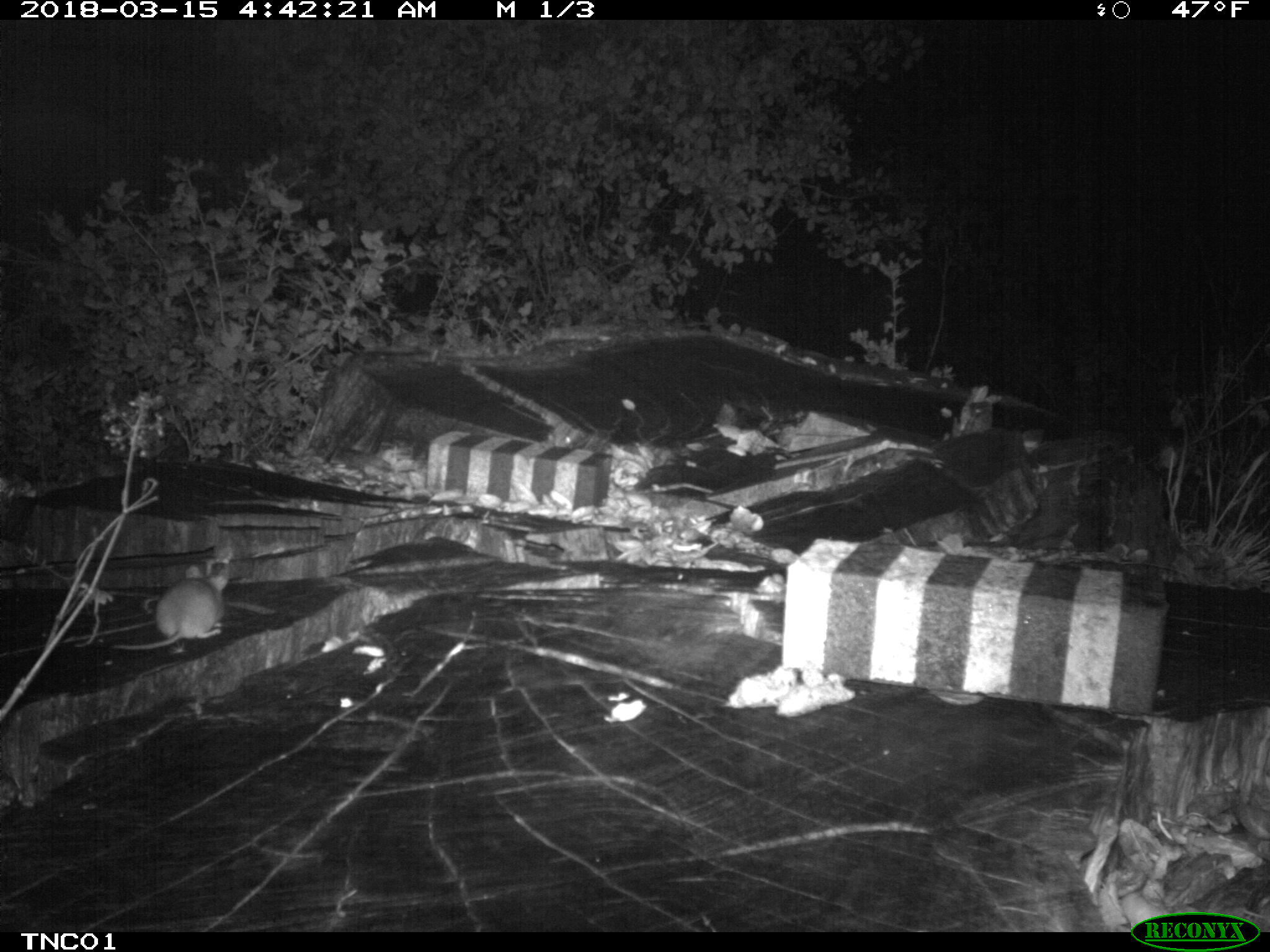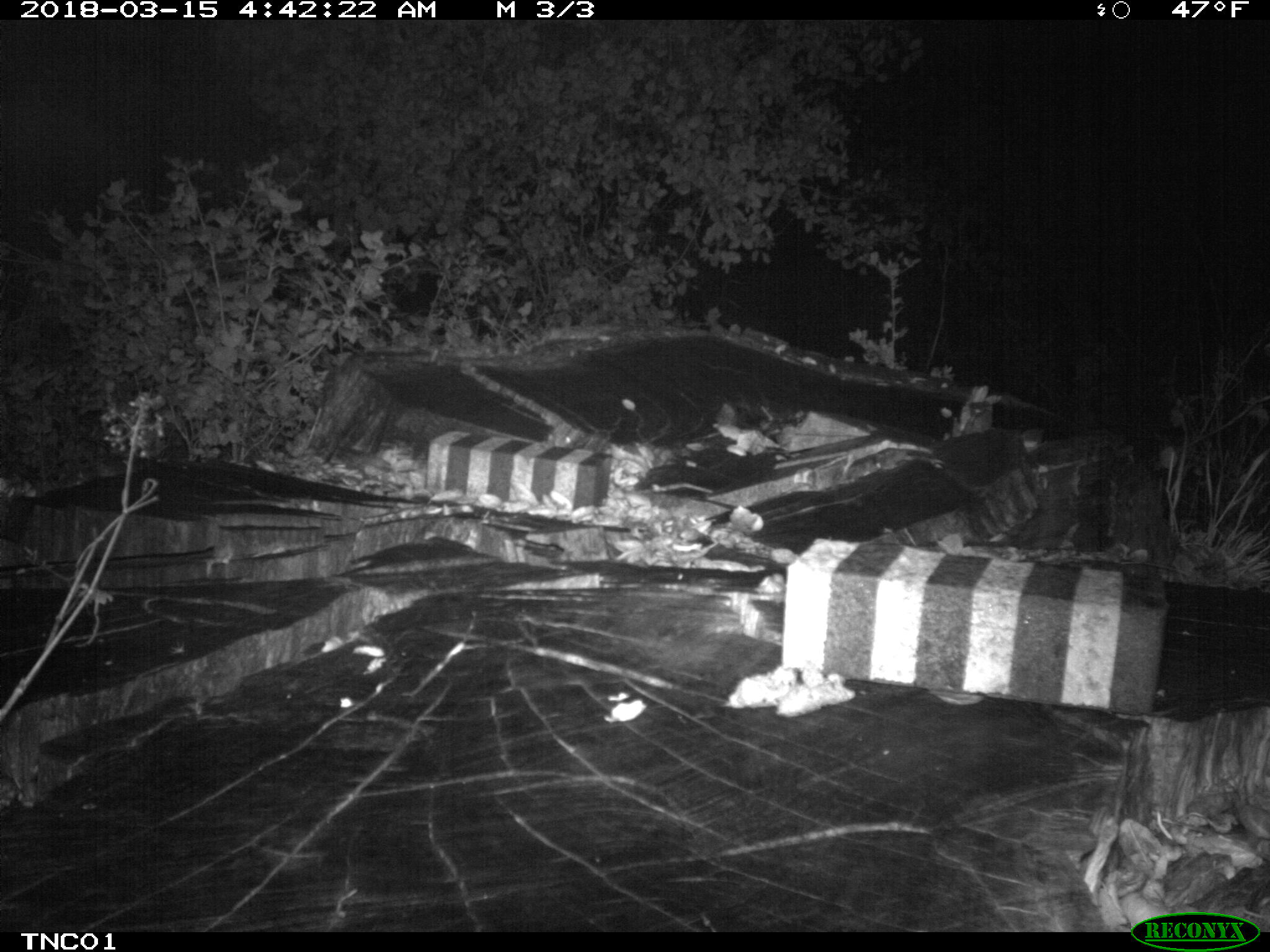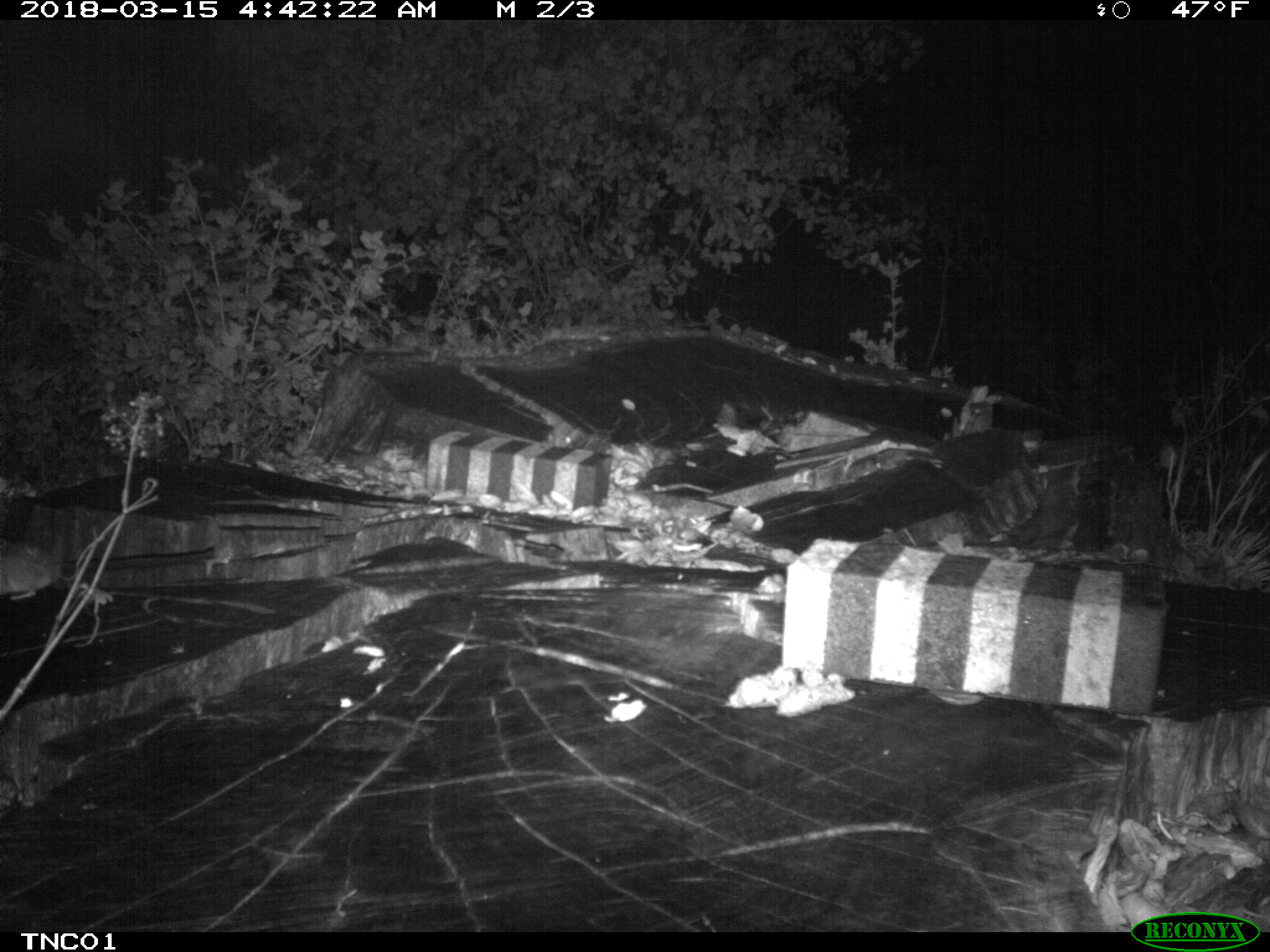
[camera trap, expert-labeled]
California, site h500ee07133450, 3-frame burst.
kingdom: Animalia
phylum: Chordata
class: Mammalia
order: Rodentia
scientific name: Rodentia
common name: rodent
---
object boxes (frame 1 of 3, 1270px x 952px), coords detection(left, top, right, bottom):
rodent: detection(109, 546, 232, 656)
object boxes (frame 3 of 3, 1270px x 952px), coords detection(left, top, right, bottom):
rodent: detection(0, 539, 78, 599)